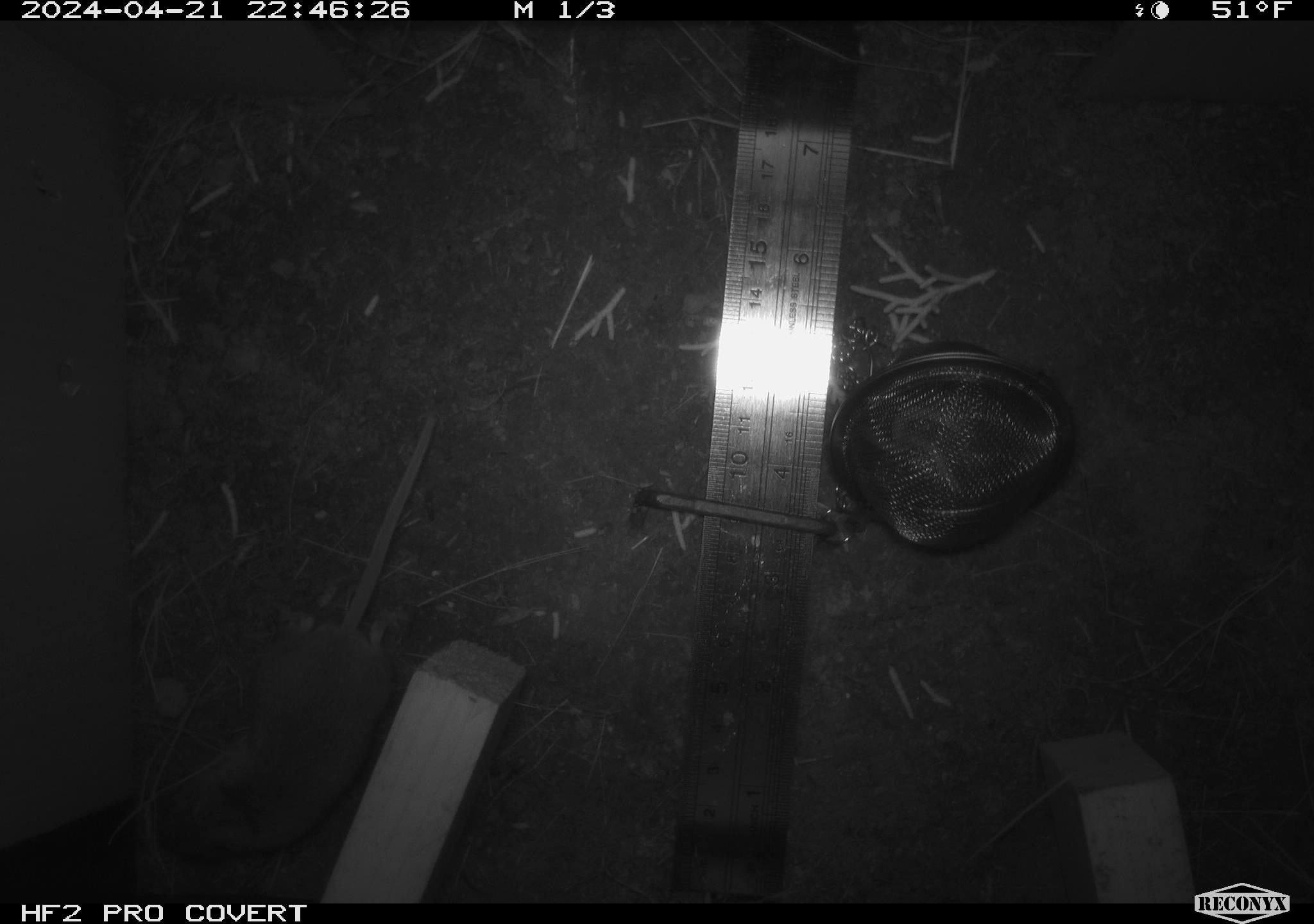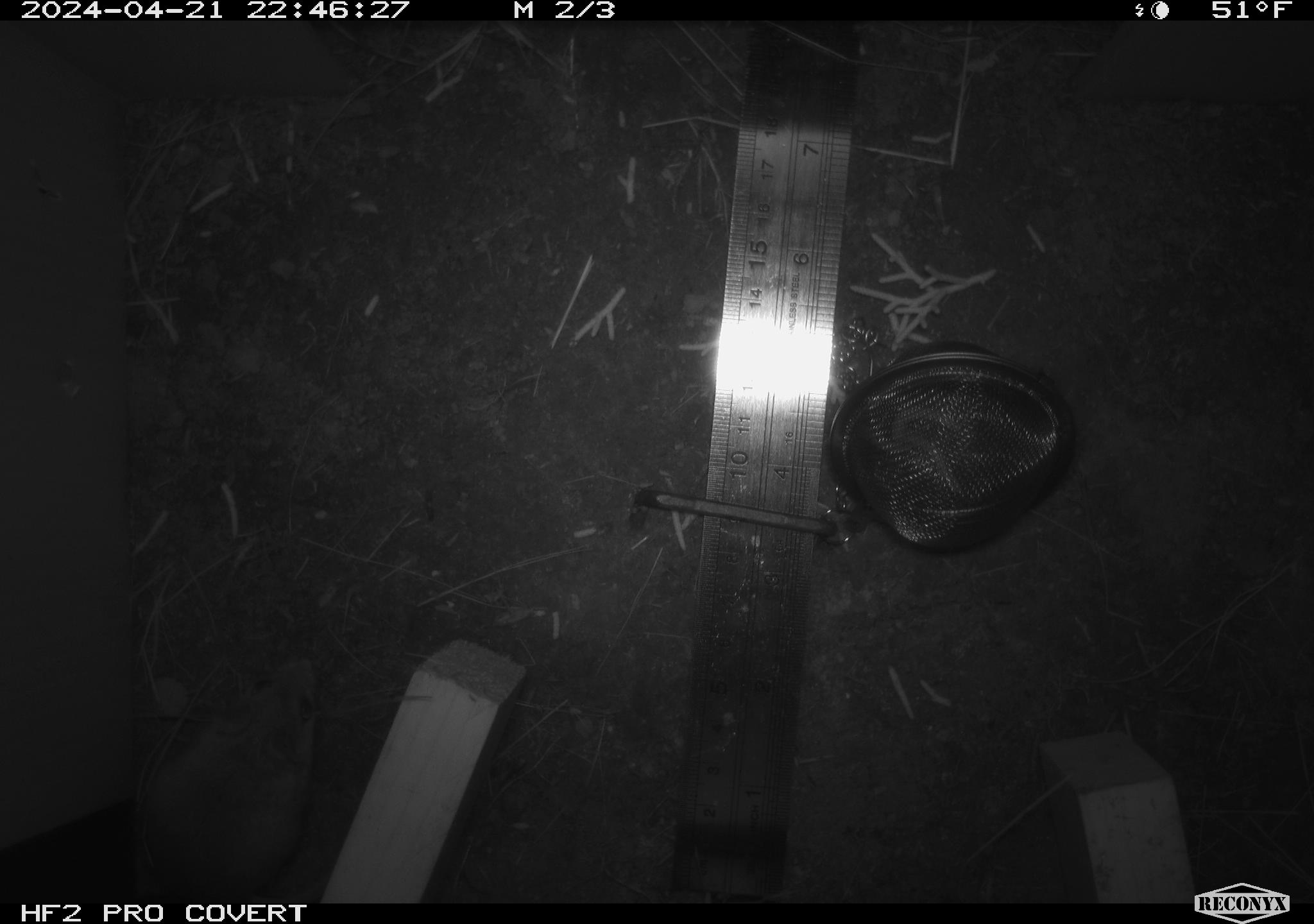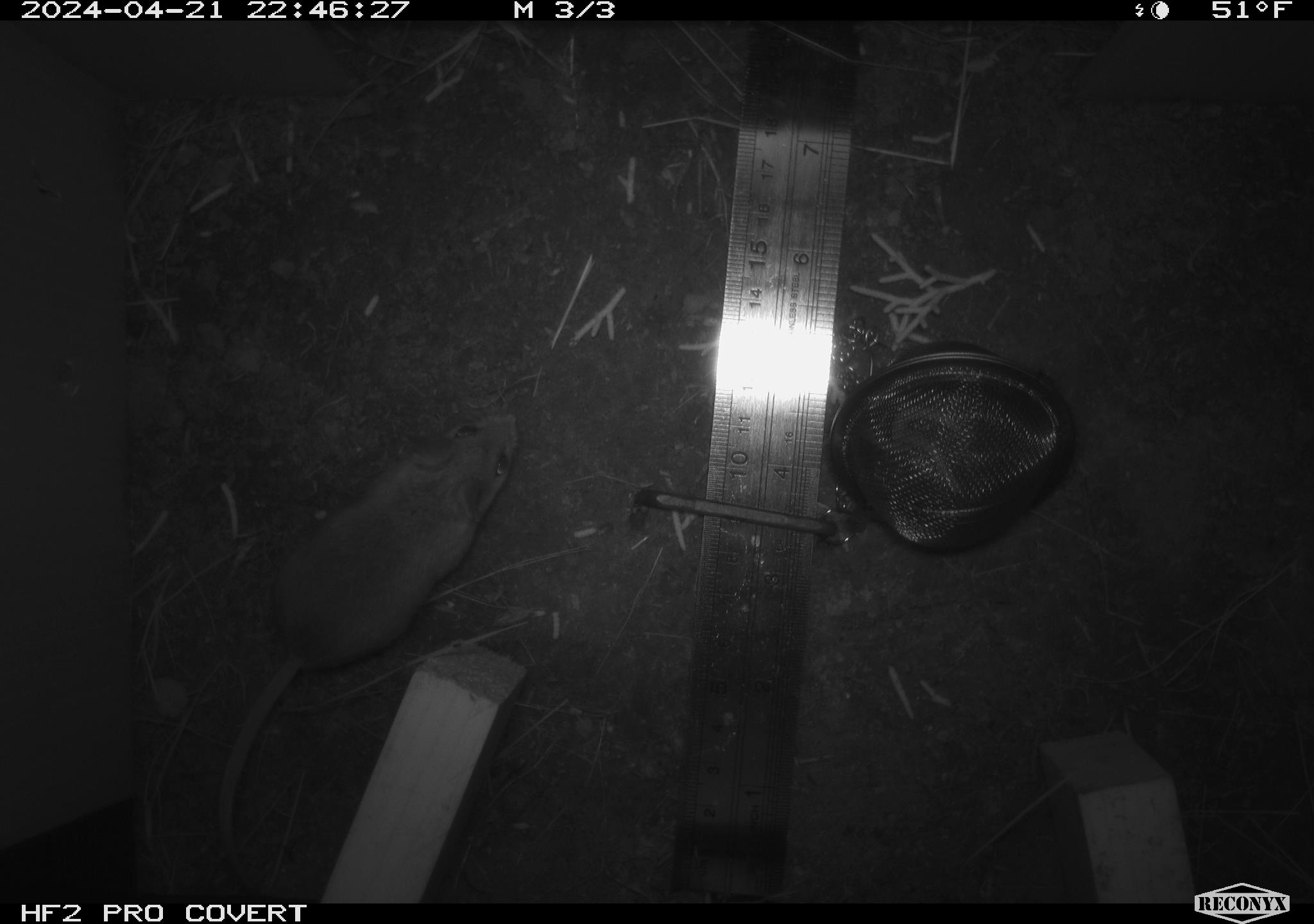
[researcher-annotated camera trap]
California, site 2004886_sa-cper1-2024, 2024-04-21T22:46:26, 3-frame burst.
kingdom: Animalia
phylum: Chordata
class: Mammalia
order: Rodentia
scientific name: Rodentia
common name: rodent